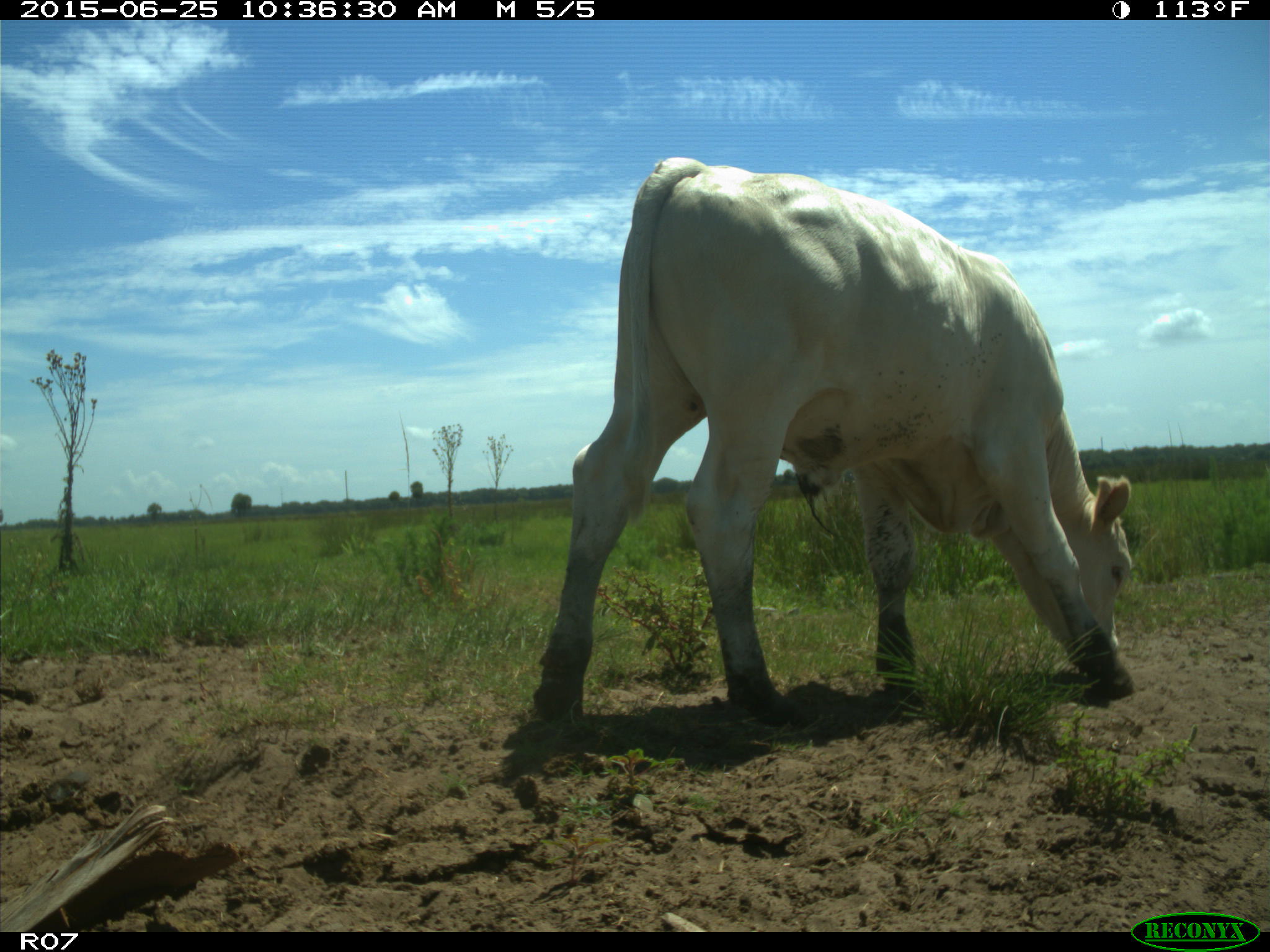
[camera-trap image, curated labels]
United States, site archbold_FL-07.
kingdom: Animalia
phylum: Chordata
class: Mammalia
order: Artiodactyla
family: Bovidae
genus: Bos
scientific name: Bos taurus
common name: domestic cow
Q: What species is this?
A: Bos taurus (domestic cow).